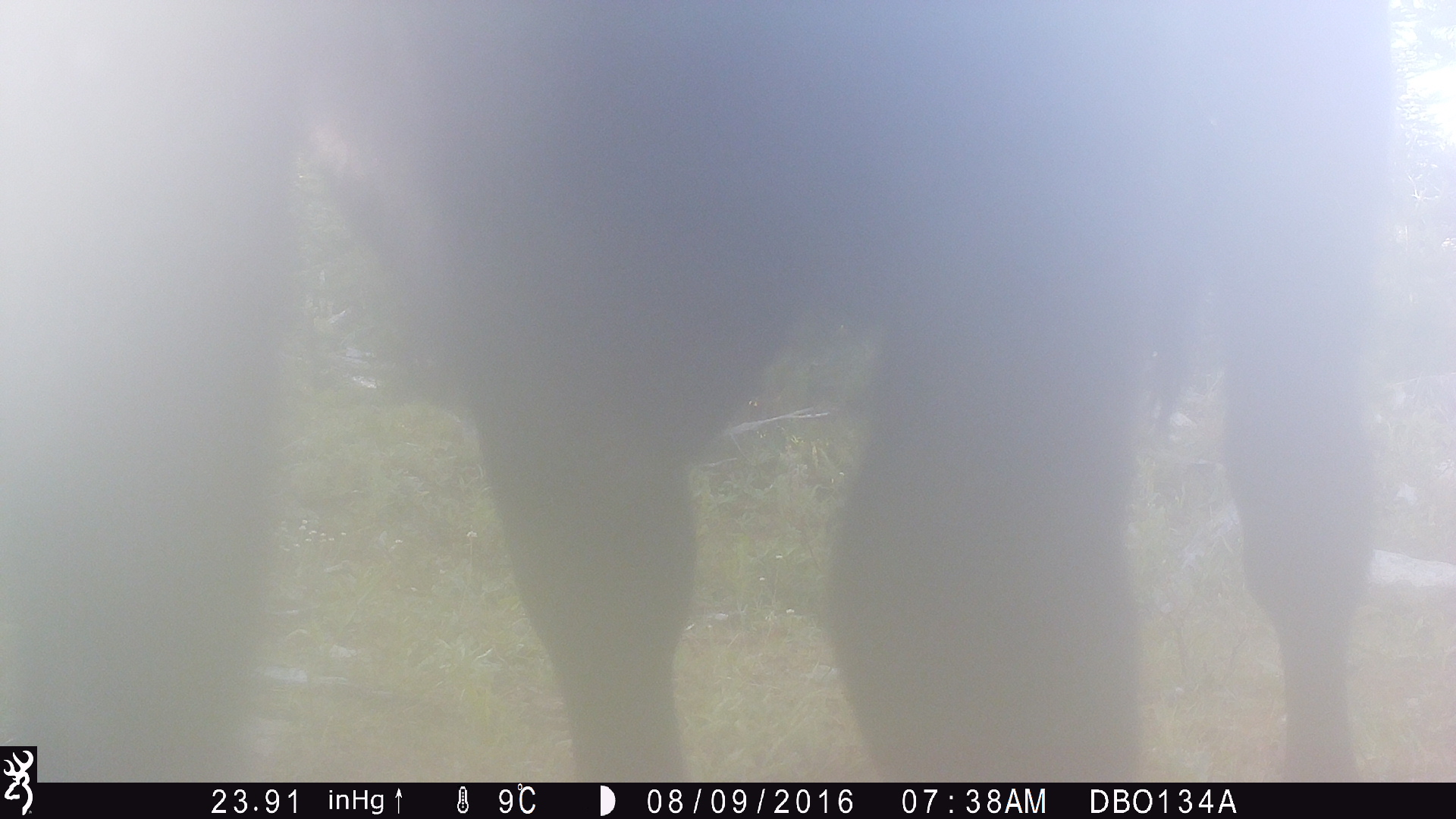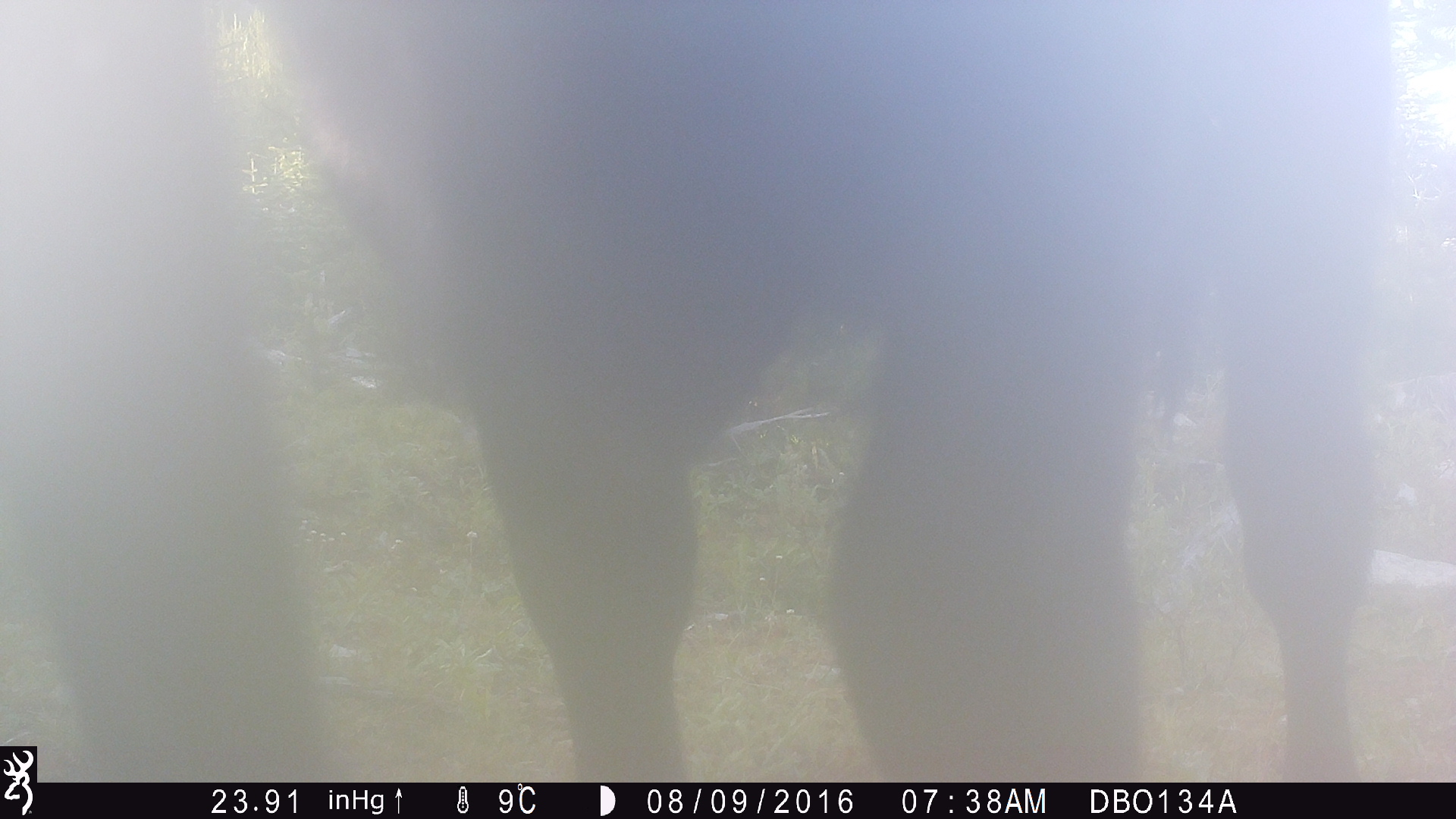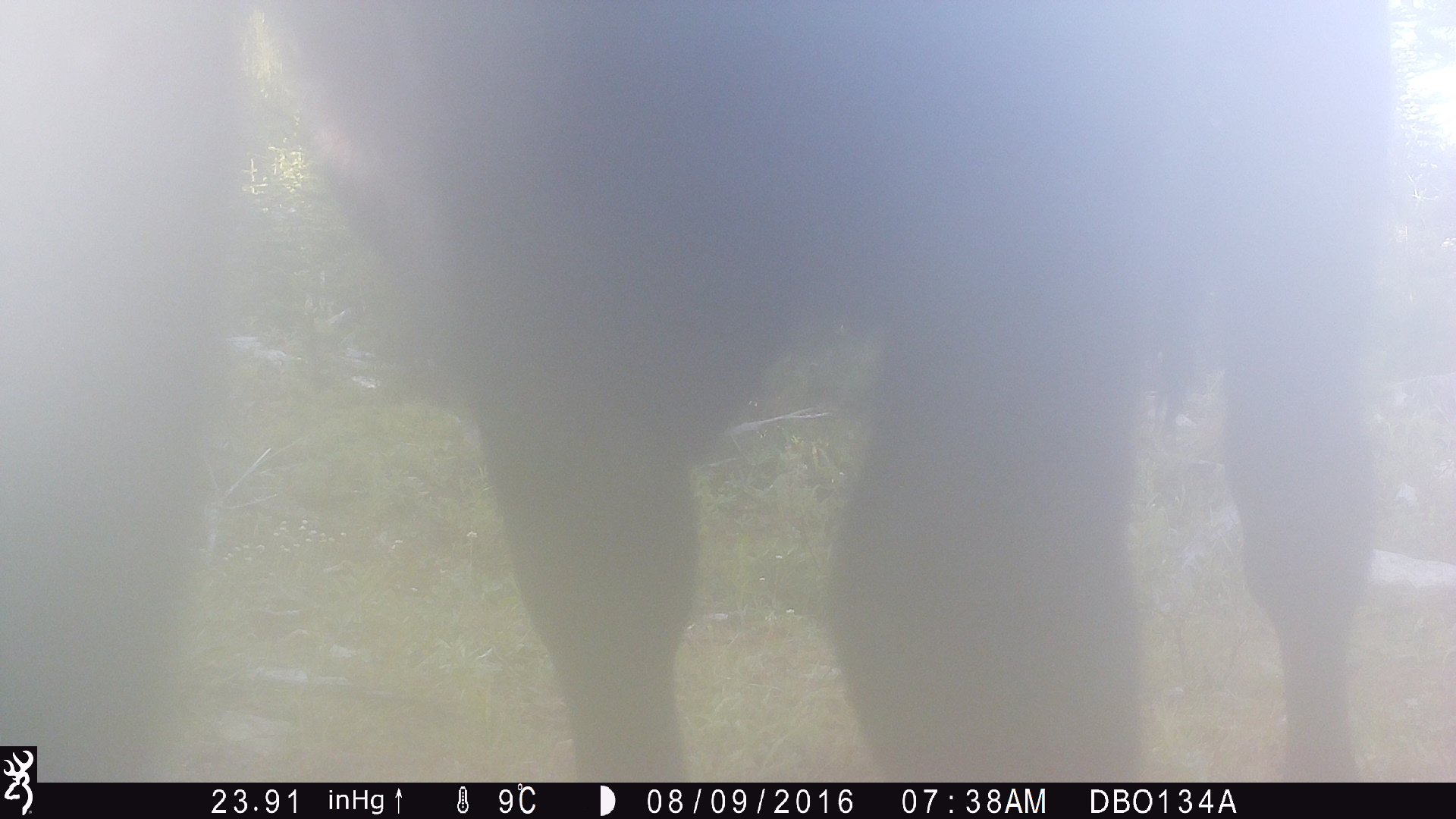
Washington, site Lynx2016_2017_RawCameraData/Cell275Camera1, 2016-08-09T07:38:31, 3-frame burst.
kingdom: Animalia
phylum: Chordata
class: Mammalia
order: Artiodactyla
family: Bovidae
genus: Bos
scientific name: Bos taurus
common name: domestic cattle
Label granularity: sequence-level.